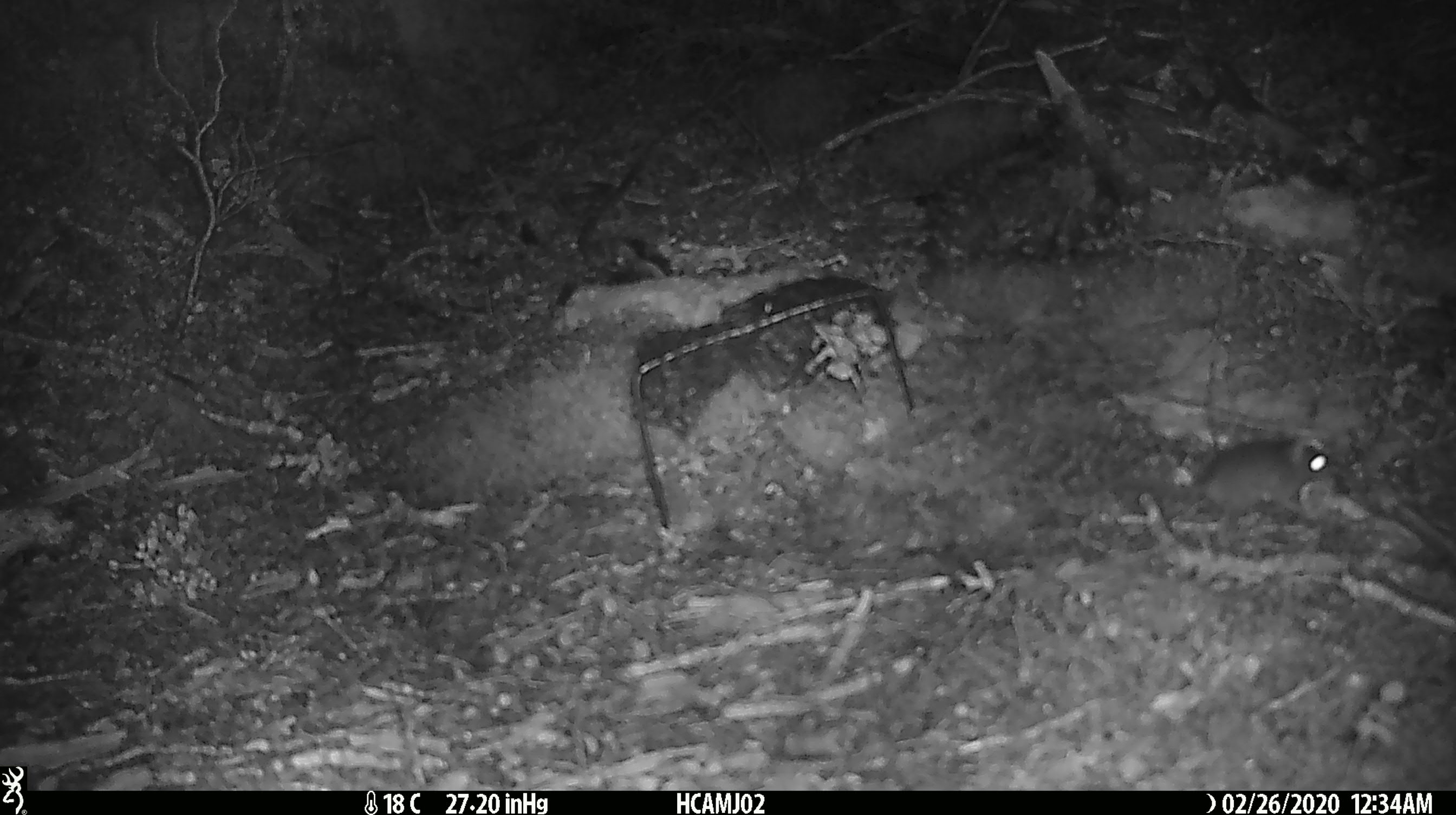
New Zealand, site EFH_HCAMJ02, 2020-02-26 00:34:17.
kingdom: Animalia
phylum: Chordata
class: Mammalia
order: Rodentia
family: Muridae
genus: Mus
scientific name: Mus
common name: mouse